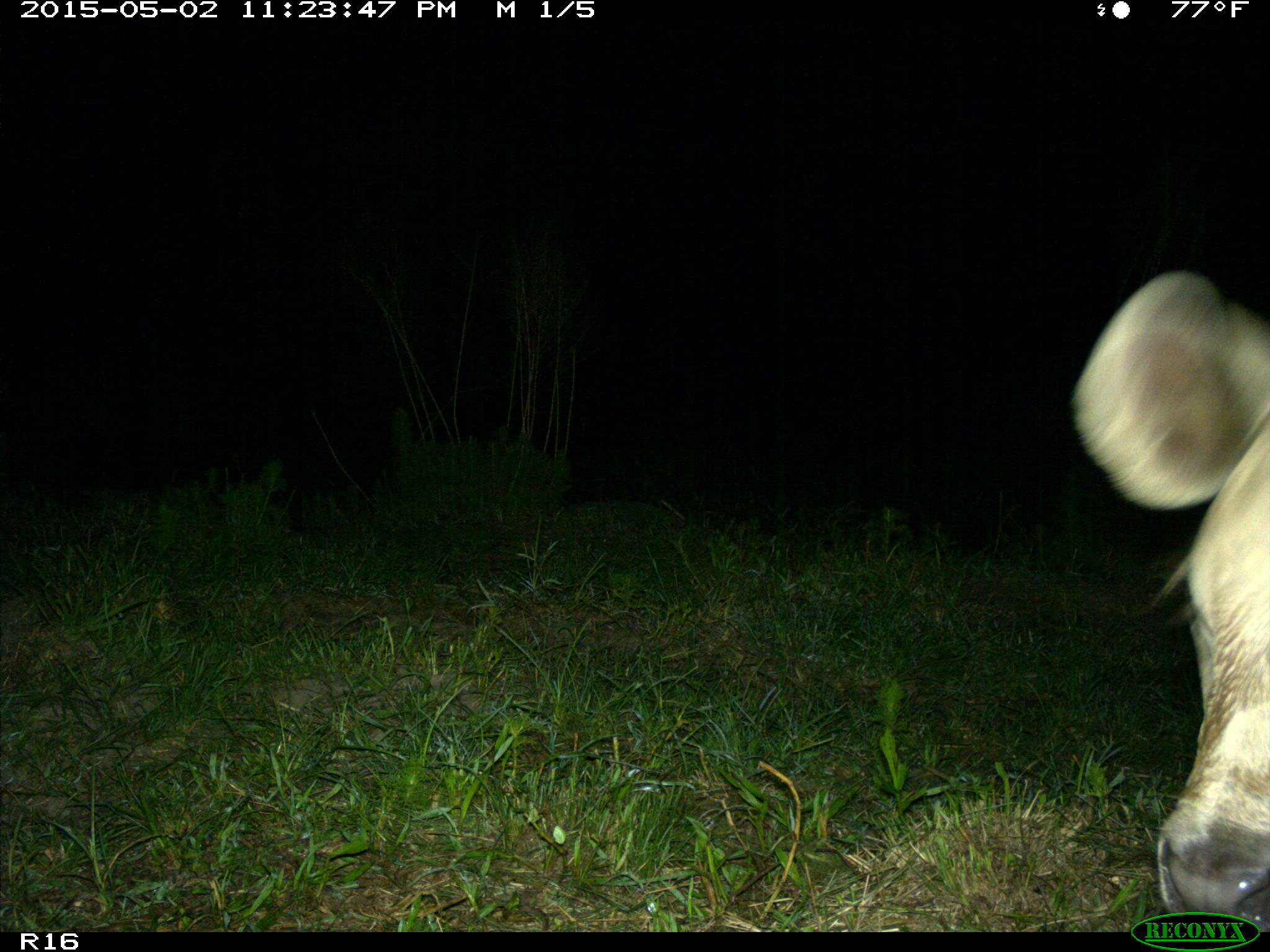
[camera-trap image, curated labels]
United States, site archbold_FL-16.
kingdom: Animalia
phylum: Chordata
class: Mammalia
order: Artiodactyla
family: Bovidae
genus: Bos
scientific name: Bos taurus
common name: domestic cow